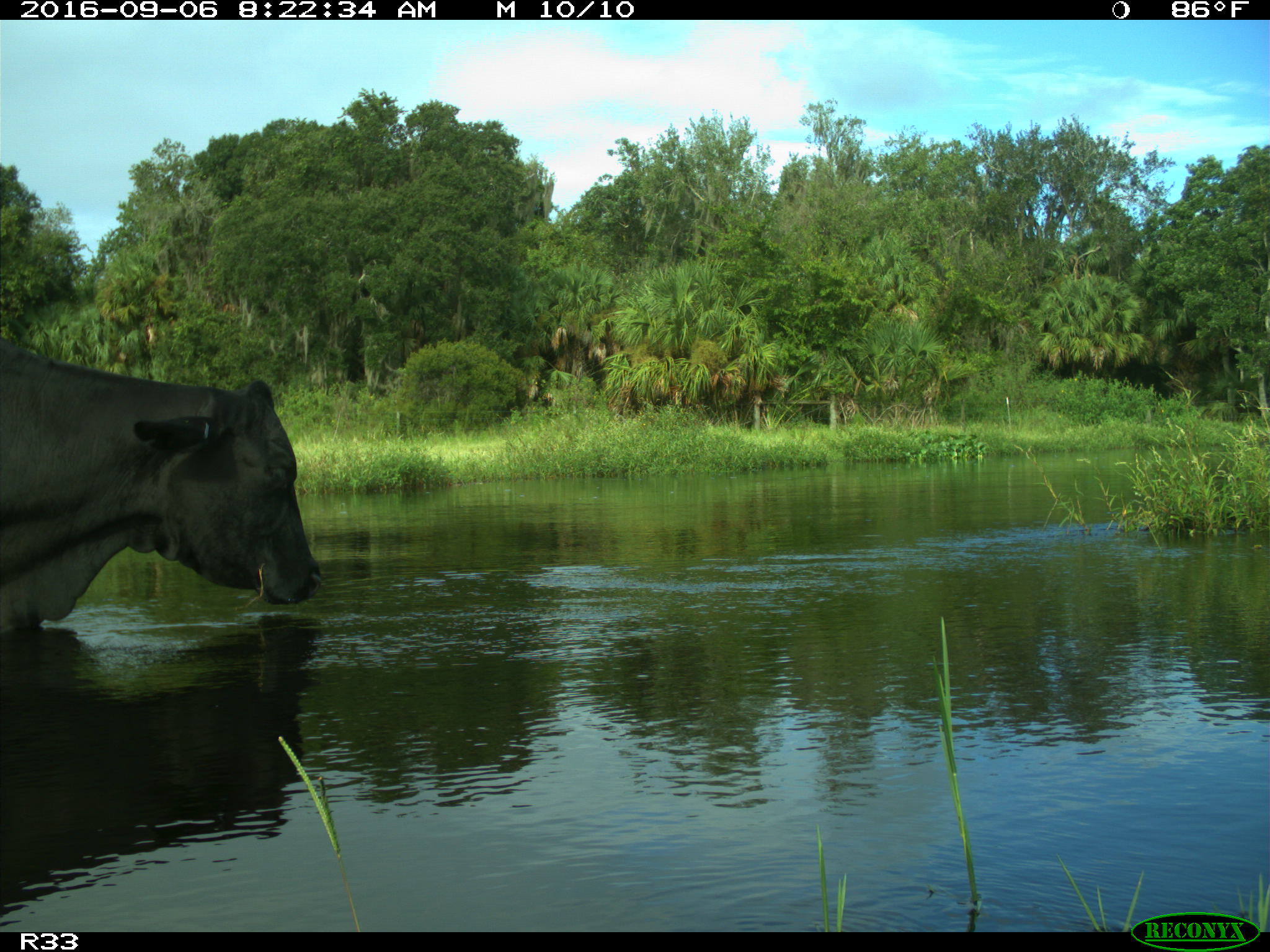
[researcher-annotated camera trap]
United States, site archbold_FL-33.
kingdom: Animalia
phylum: Chordata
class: Mammalia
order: Artiodactyla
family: Bovidae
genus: Bos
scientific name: Bos taurus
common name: domestic cow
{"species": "Bos taurus (domestic cow)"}